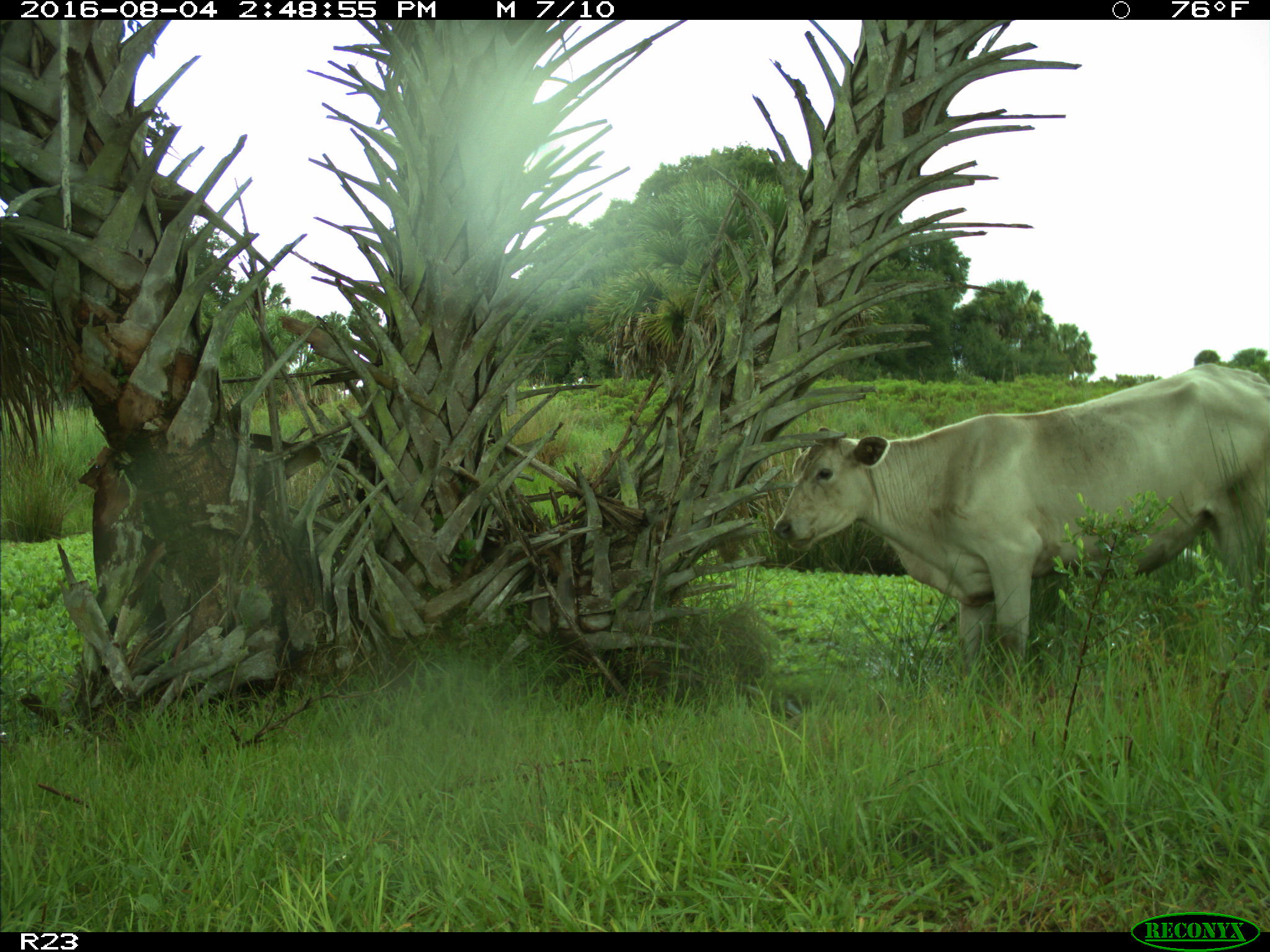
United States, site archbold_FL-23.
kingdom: Animalia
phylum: Chordata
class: Mammalia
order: Artiodactyla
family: Bovidae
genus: Bos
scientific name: Bos taurus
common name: domestic cow